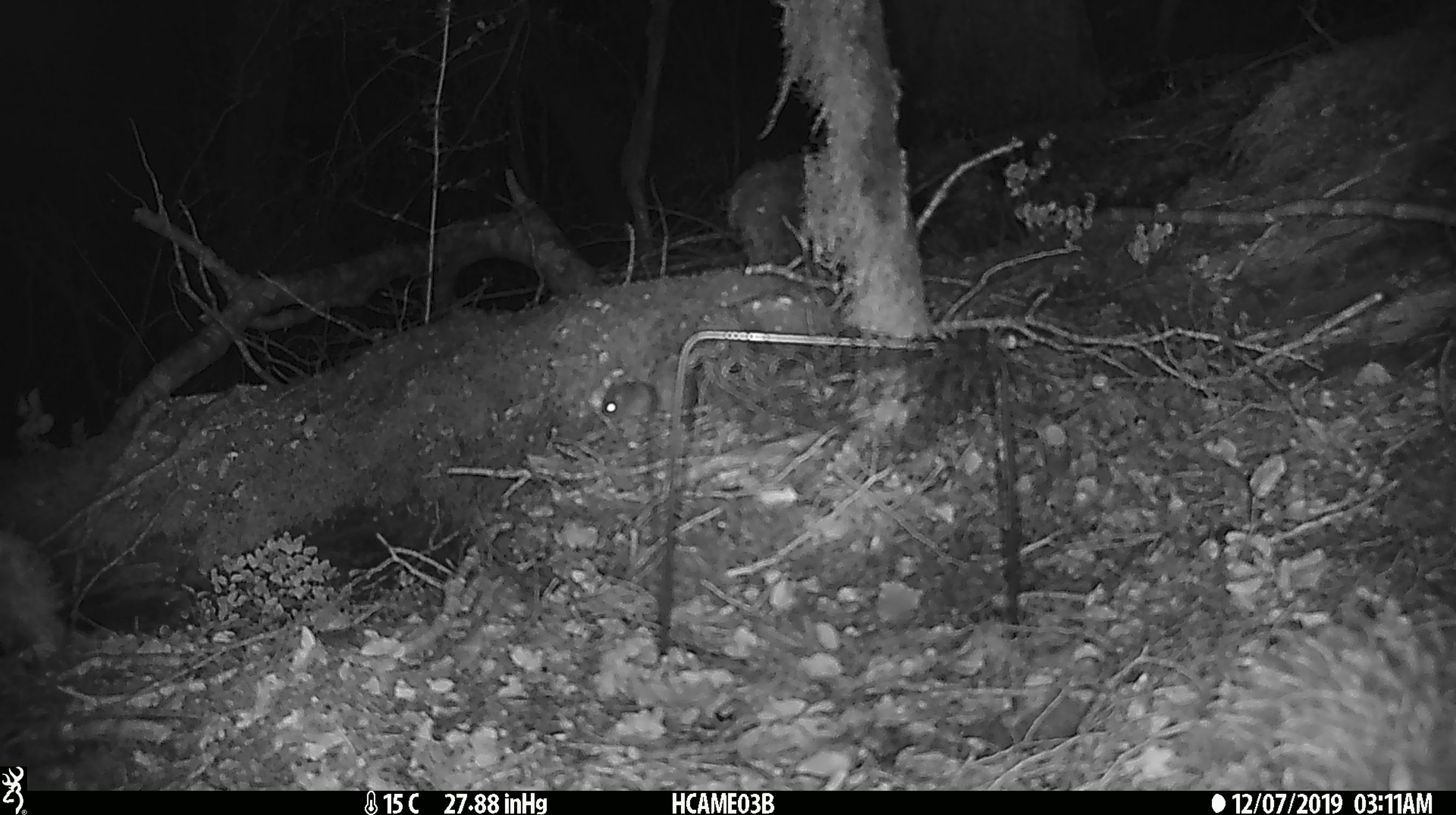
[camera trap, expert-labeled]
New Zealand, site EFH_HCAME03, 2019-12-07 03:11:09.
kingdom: Animalia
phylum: Chordata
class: Mammalia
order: Rodentia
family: Muridae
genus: Mus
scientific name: Mus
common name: mouse